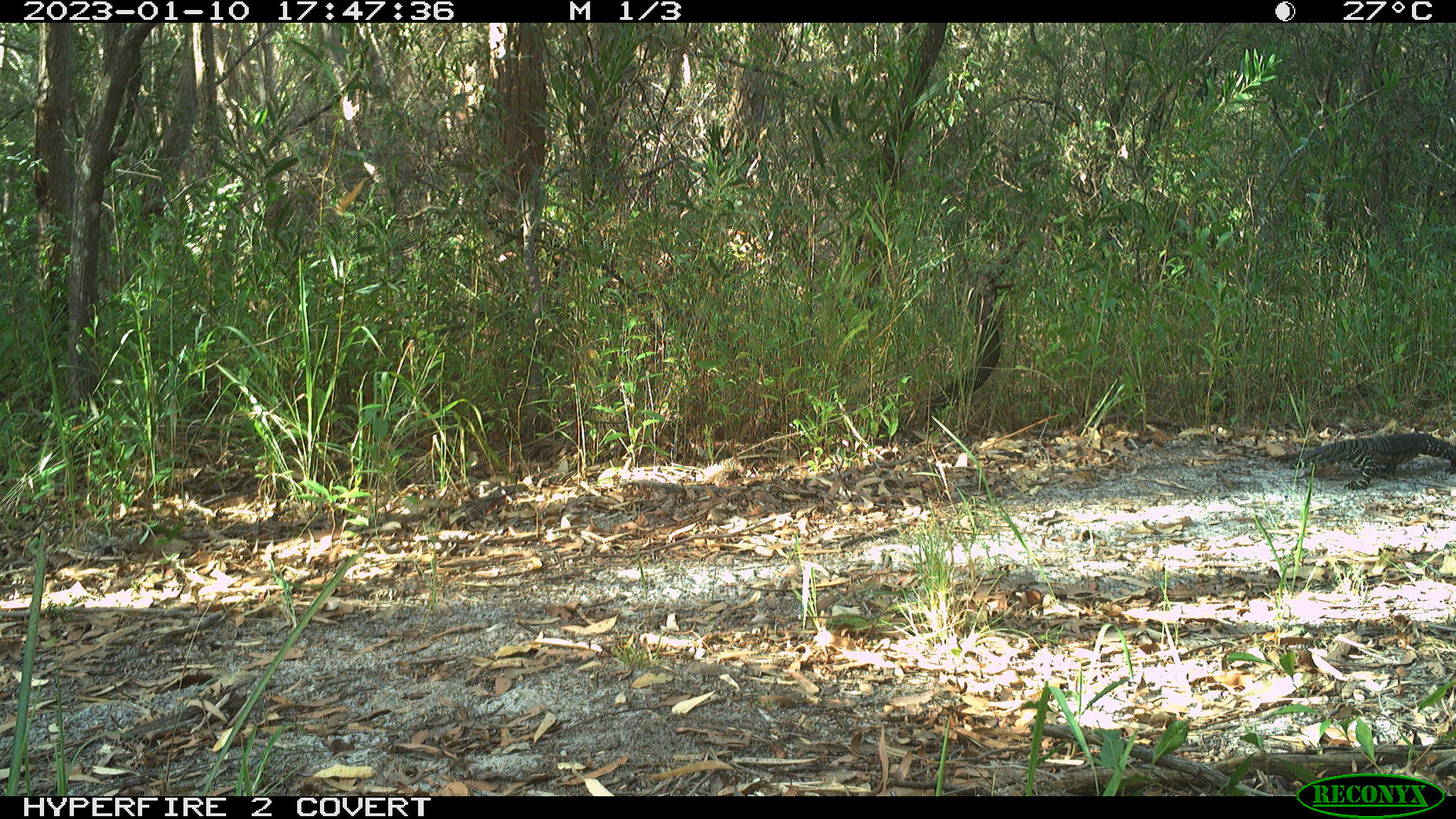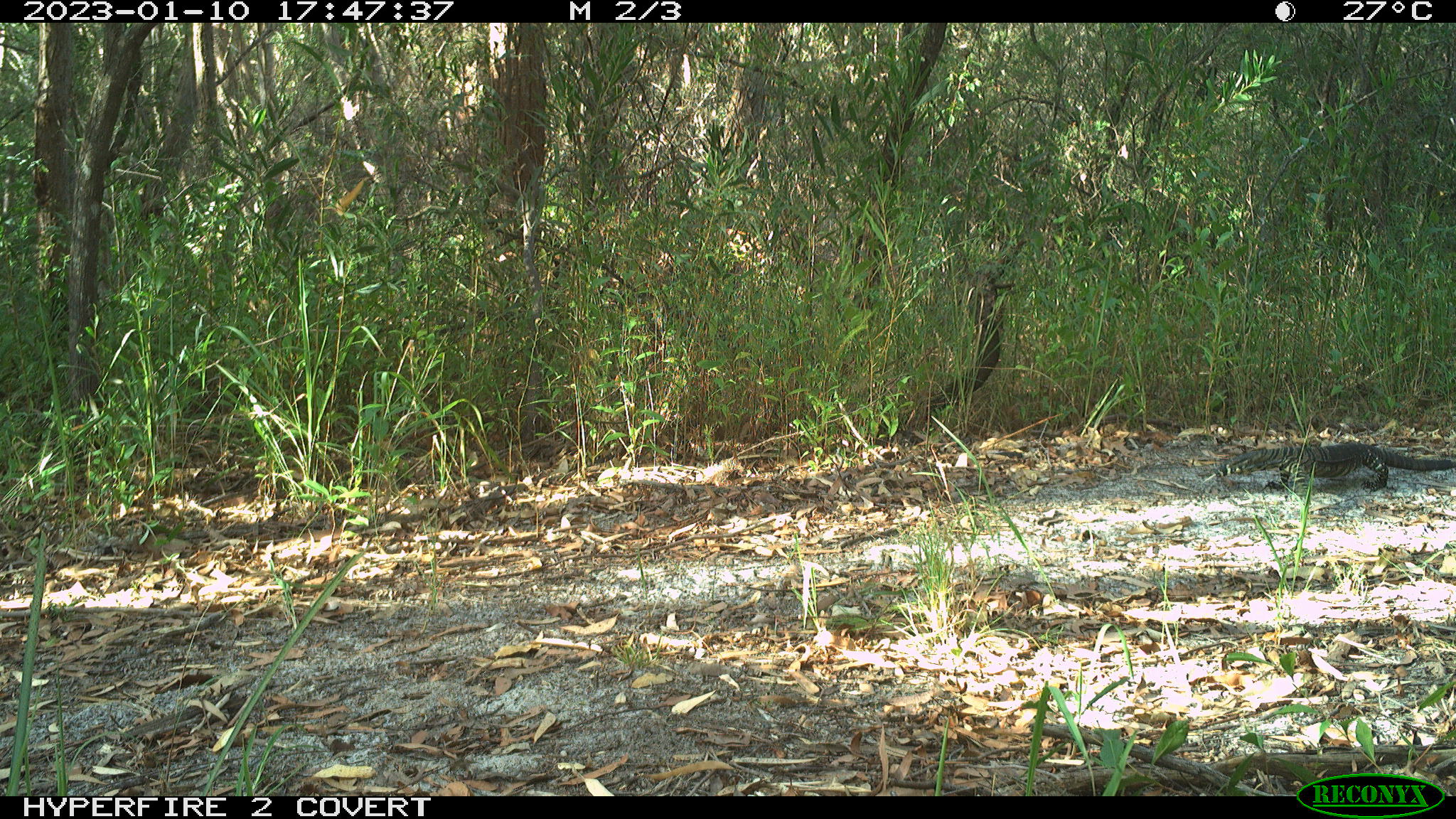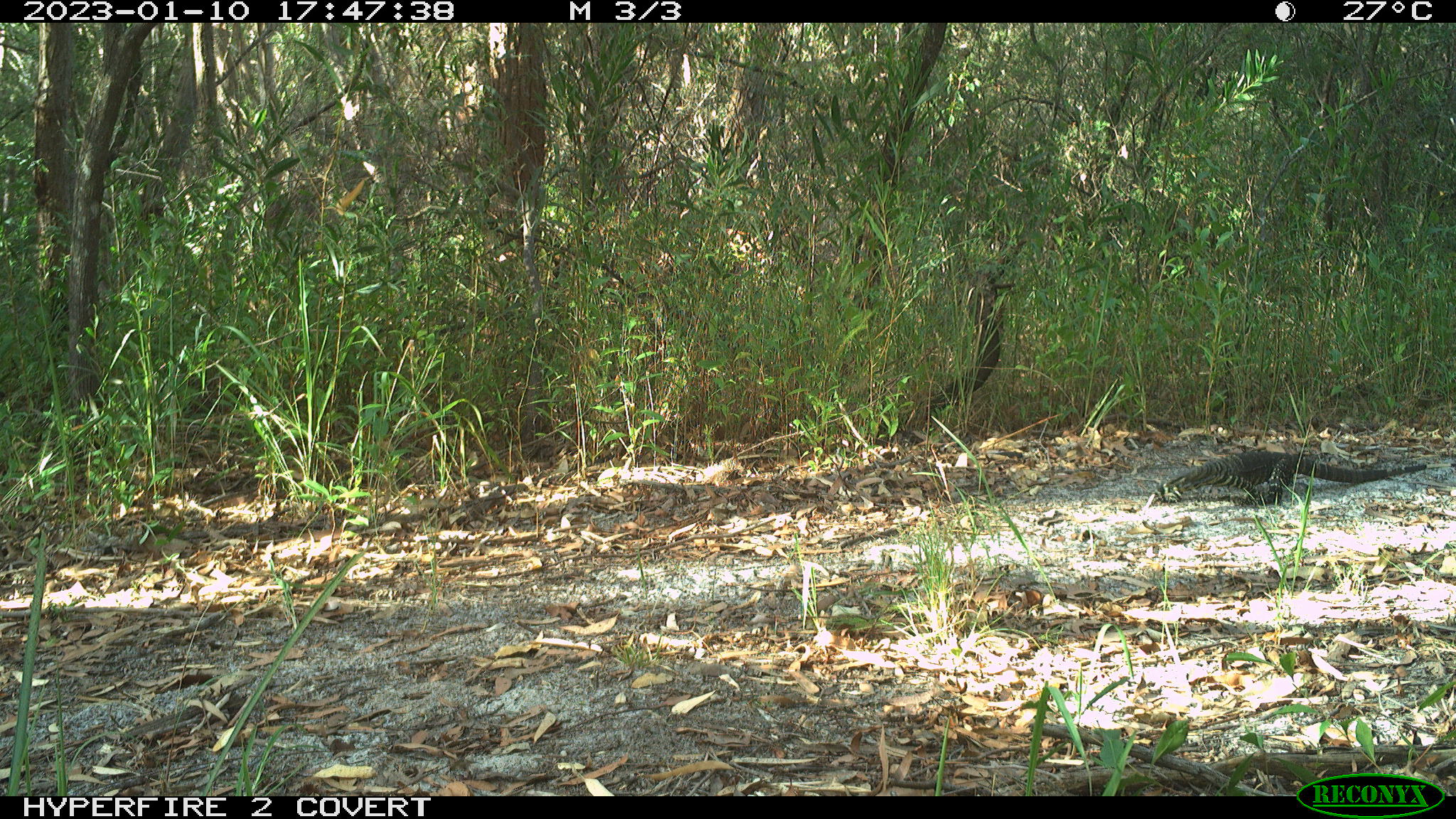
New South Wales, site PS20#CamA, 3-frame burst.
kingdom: Animalia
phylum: Chordata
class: Reptilia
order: Squamata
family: Varanidae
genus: Varanus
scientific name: Varanus varius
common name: lace monitor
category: goanna